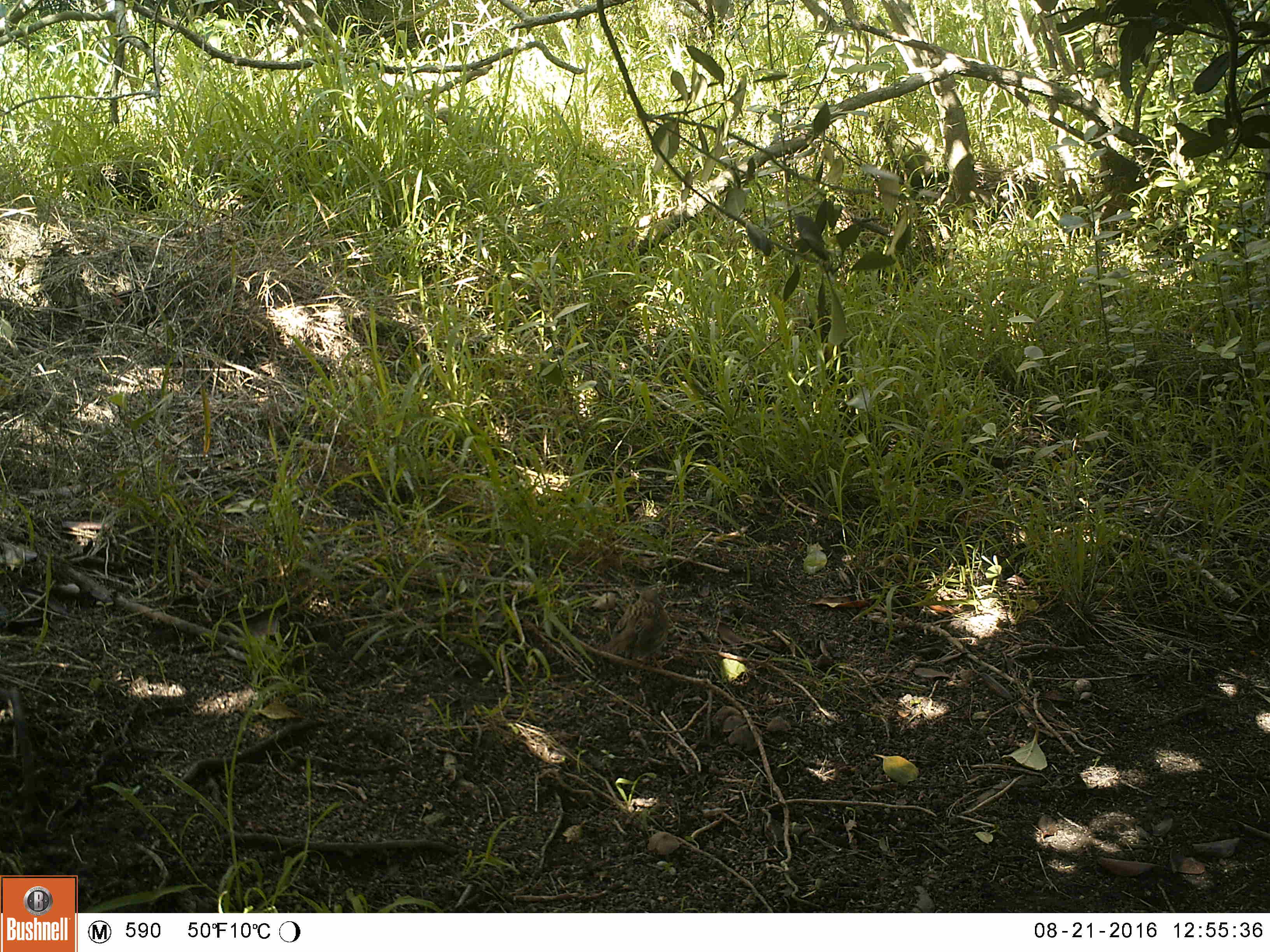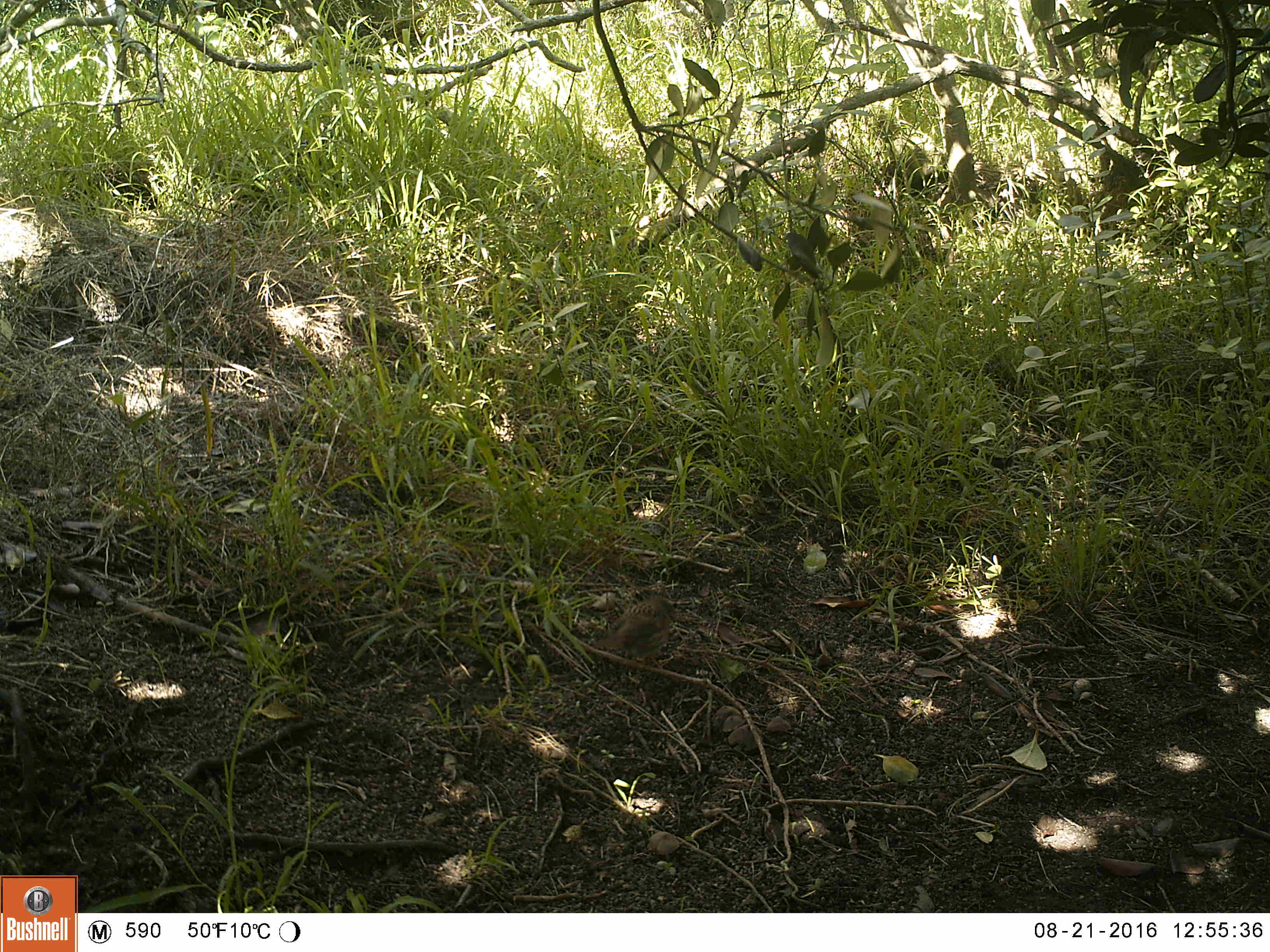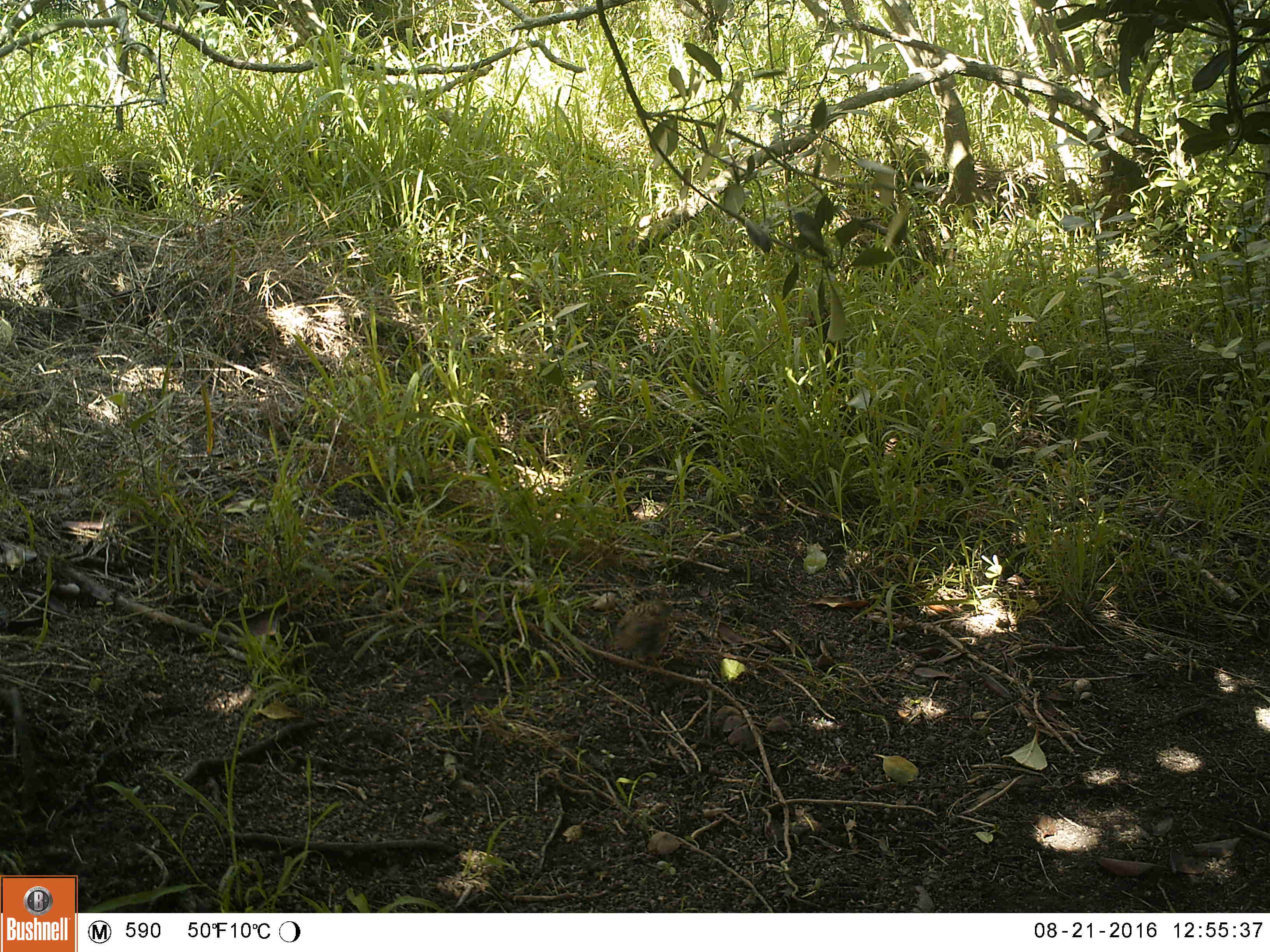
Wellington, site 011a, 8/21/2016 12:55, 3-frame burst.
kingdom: Animalia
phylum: Chordata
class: Aves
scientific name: Aves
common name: bird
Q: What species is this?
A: Bird (Aves).